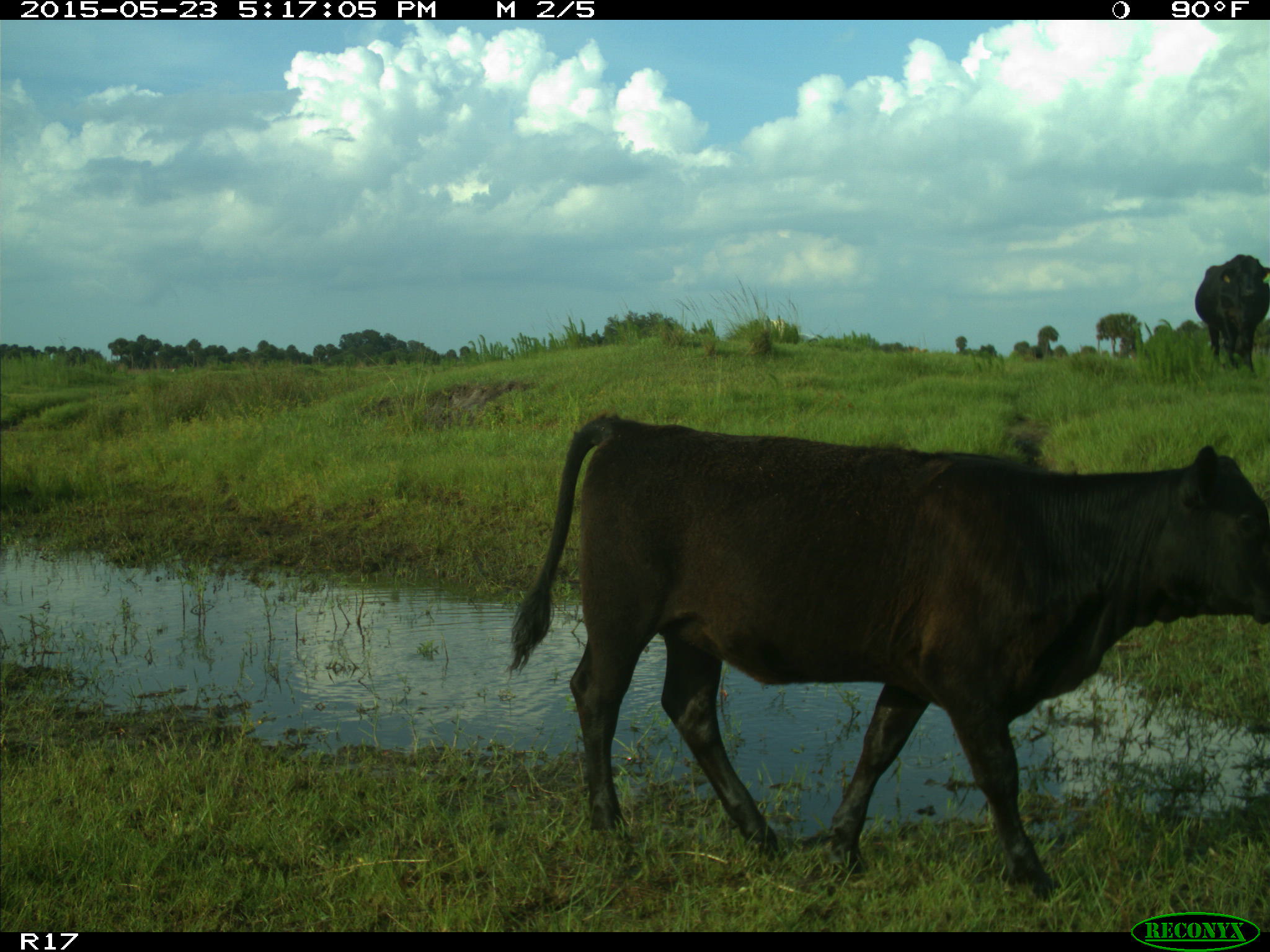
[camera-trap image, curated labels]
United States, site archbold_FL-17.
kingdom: Animalia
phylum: Chordata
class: Mammalia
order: Artiodactyla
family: Bovidae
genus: Bos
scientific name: Bos taurus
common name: domestic cow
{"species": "Bos taurus (domestic cow)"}